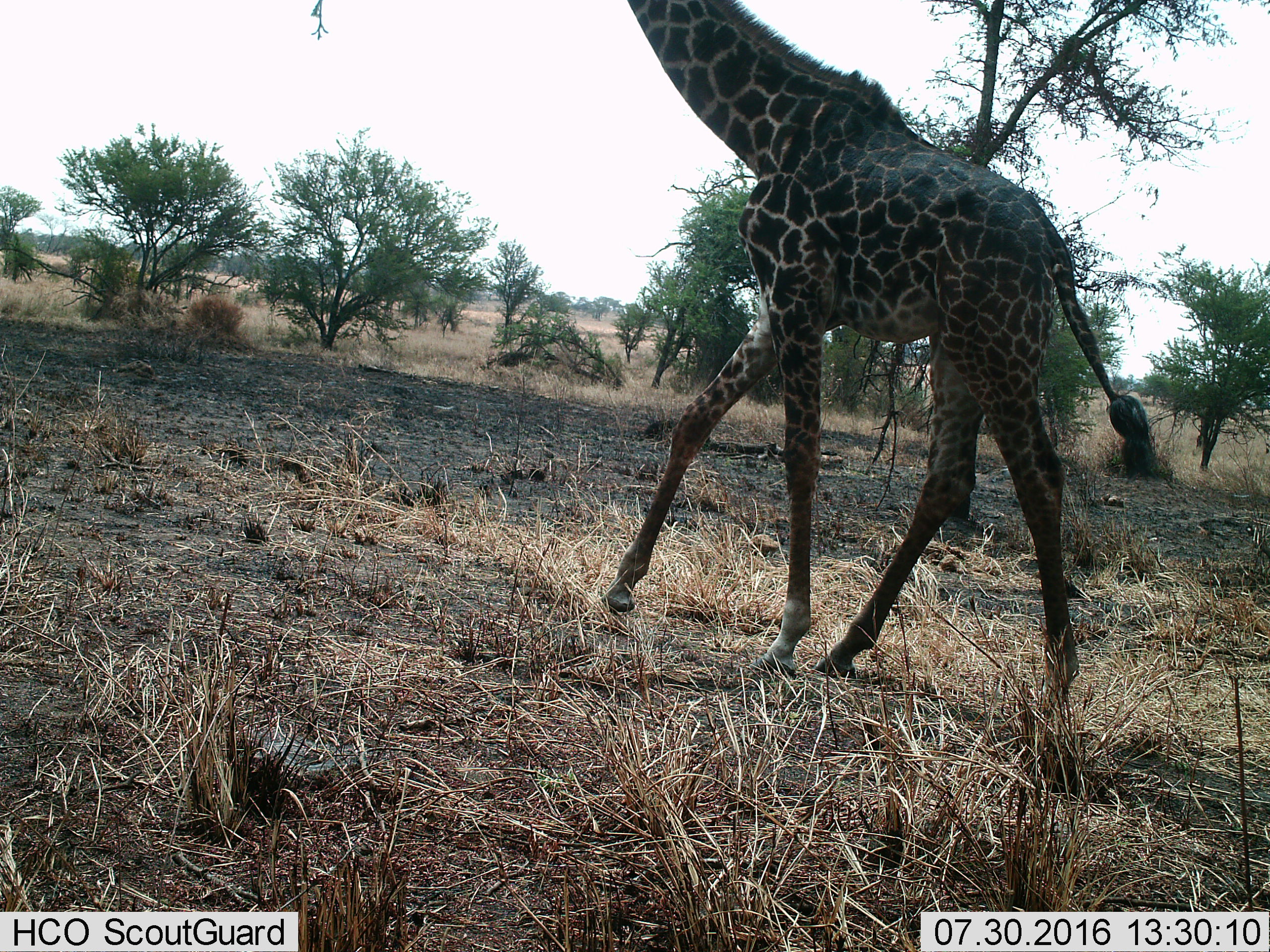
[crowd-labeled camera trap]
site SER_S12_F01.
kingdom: Animalia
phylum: Chordata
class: Mammalia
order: Artiodactyla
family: Giraffidae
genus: Giraffa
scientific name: Giraffa camelopardalis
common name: giraffe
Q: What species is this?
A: Giraffe (Giraffa camelopardalis).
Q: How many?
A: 1.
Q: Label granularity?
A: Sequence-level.